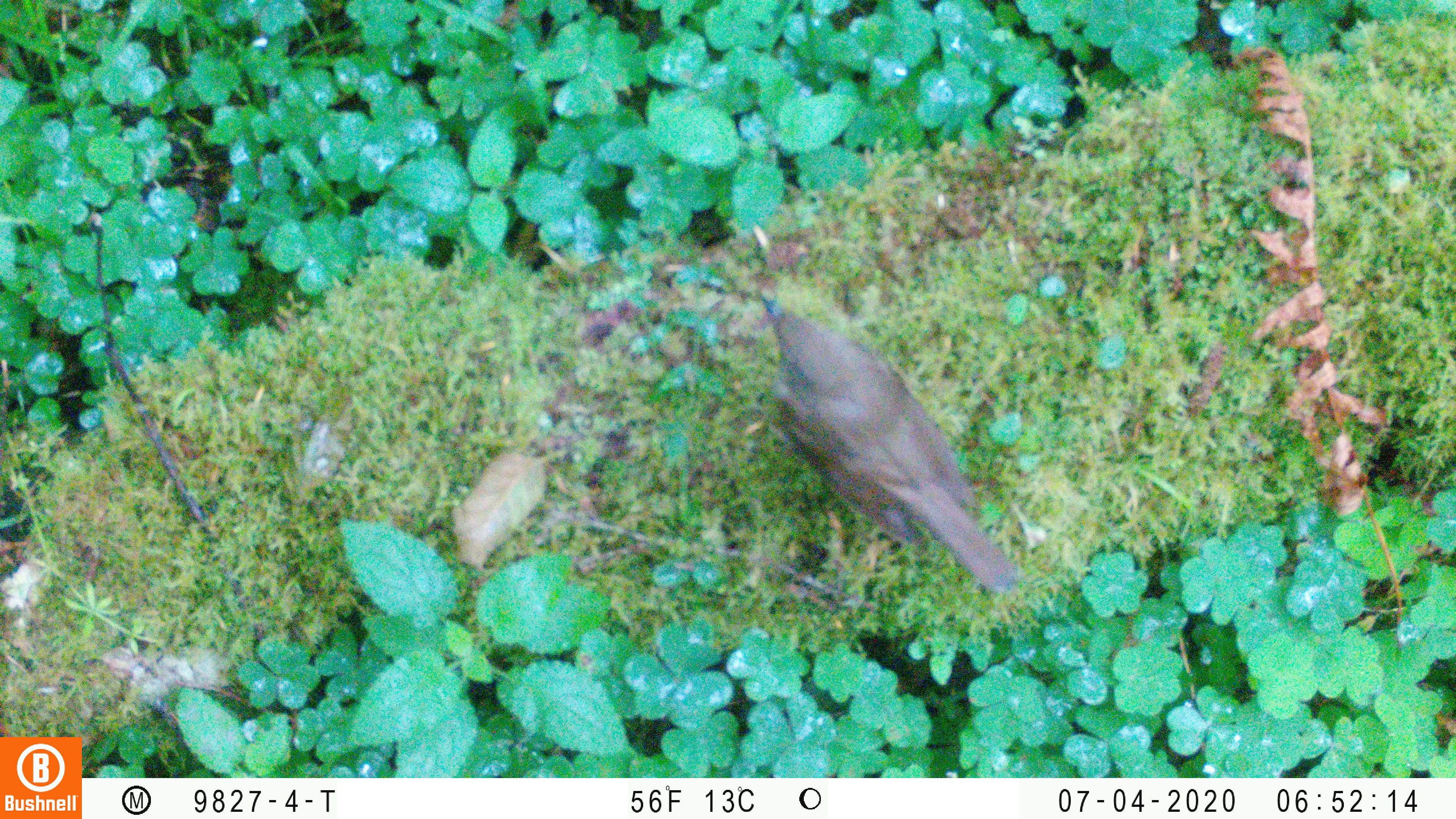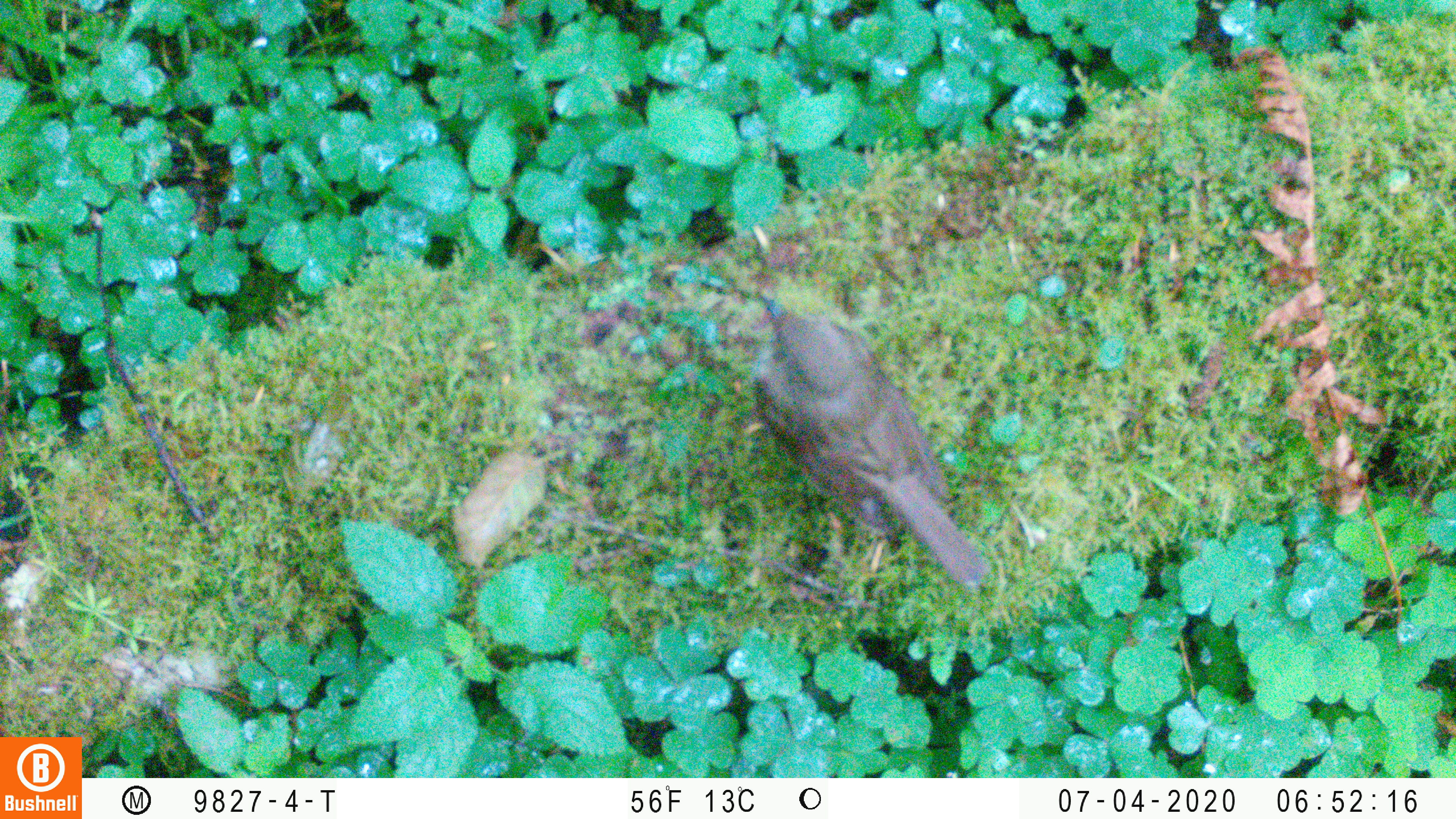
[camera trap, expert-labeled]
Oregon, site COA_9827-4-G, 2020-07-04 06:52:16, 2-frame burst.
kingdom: Animalia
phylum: Chordata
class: Aves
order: Passeriformes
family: Turdidae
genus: Catharus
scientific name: Catharus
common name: brown thrushes and nightingale-thrushes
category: catharus species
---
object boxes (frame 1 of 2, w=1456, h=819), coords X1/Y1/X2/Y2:
catharus species: 745/256/1045/623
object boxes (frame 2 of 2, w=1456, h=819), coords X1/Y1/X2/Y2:
catharus species: 736/271/1012/628